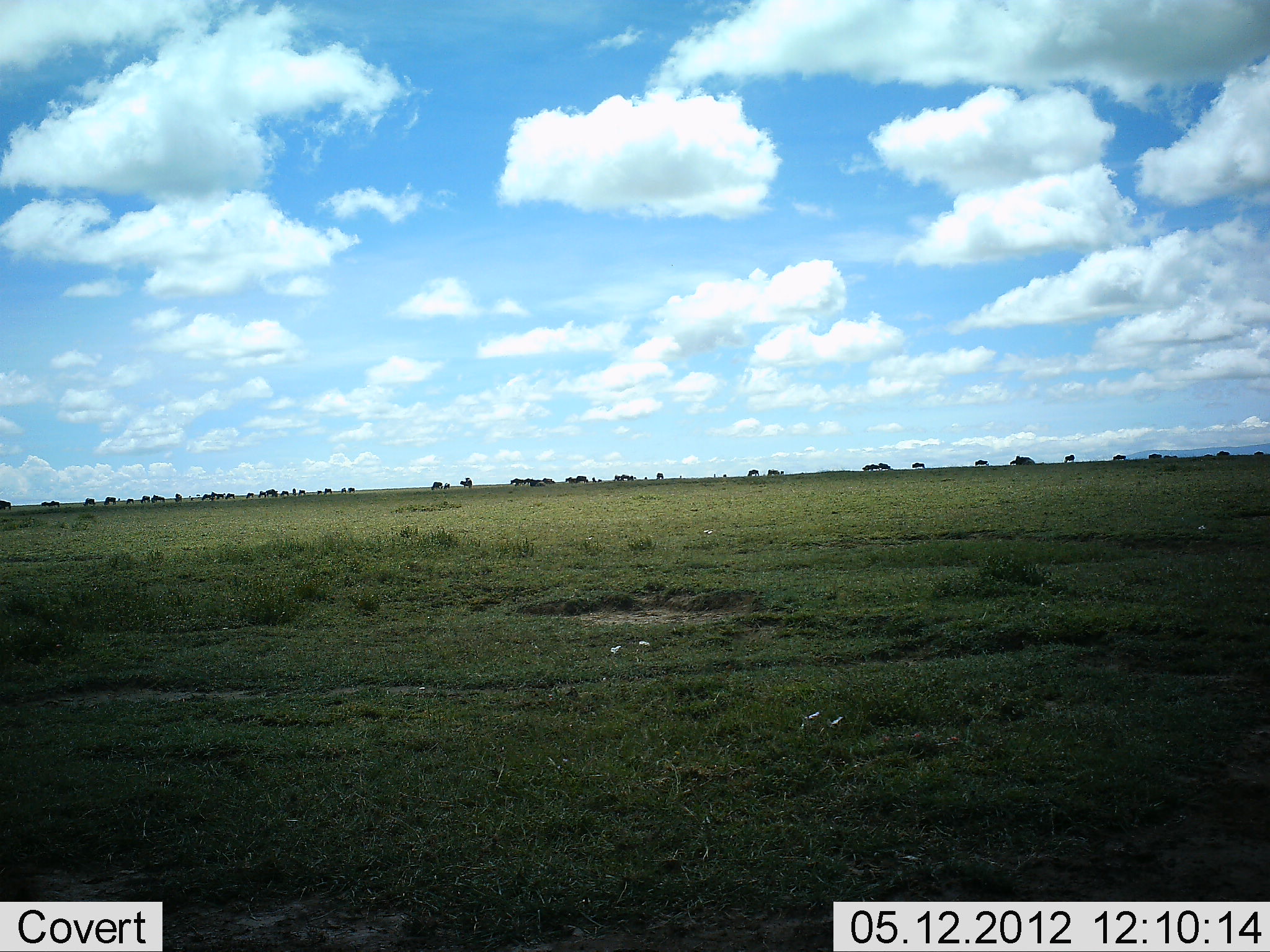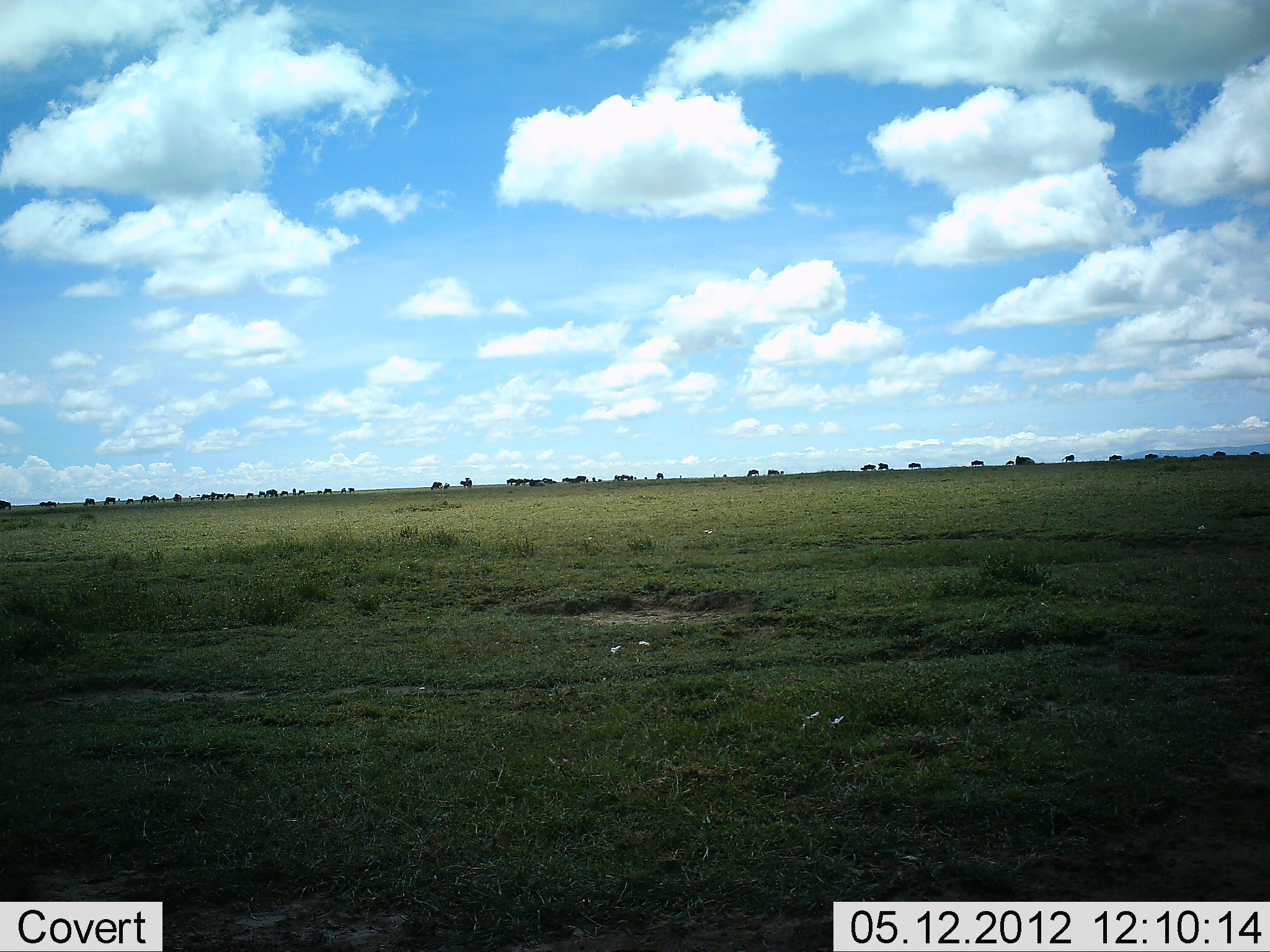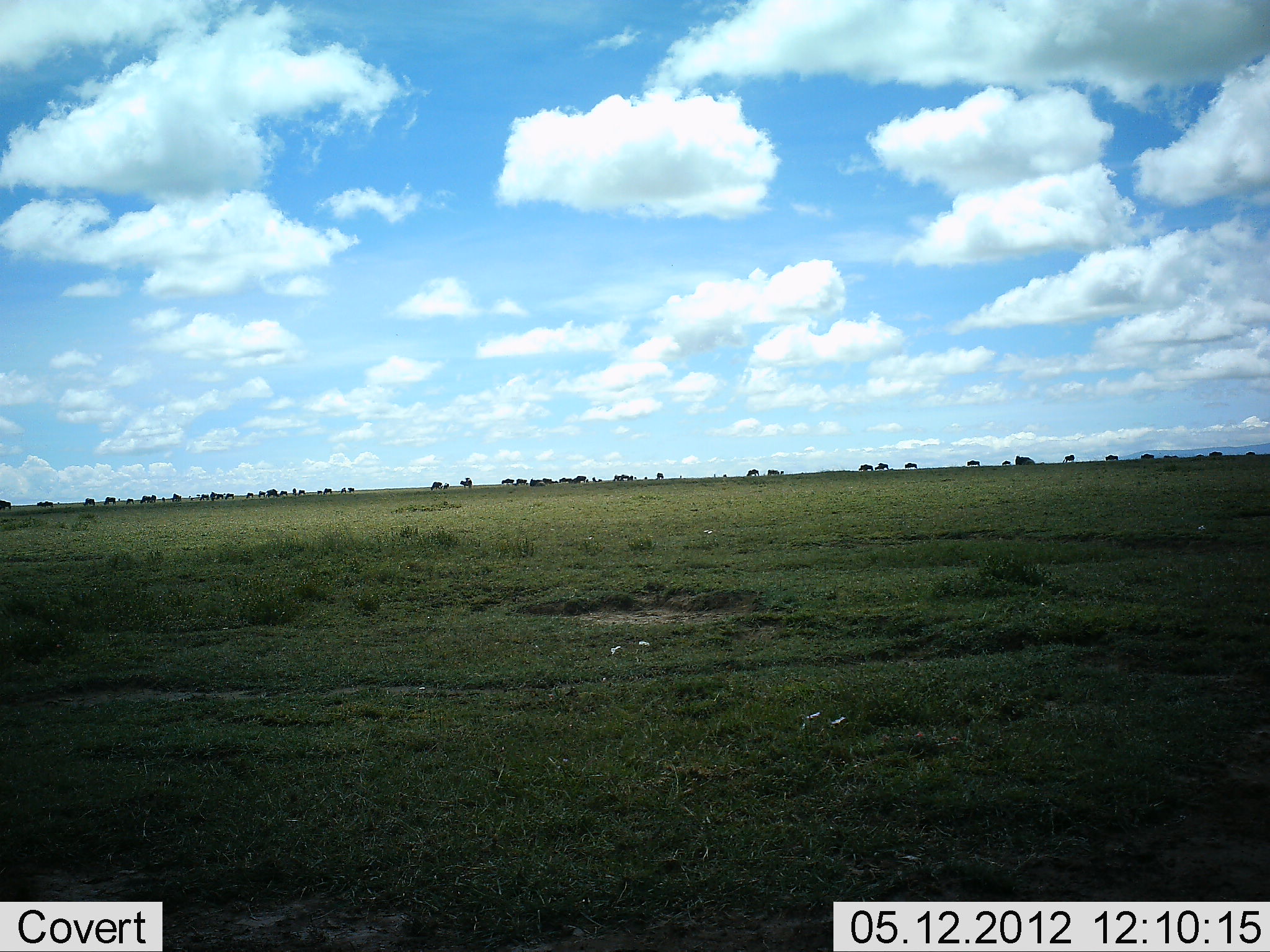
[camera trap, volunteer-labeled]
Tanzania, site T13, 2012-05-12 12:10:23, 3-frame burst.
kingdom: Animalia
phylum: Chordata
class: Mammalia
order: Artiodactyla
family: Bovidae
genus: Connochaetes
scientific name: Connochaetes taurinus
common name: blue wildebeest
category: wildebeest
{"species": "wildebeest (blue wildebeest) (Connochaetes taurinus)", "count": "11-50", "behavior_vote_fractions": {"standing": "30%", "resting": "0%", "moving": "80%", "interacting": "0%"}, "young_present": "0%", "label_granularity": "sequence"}